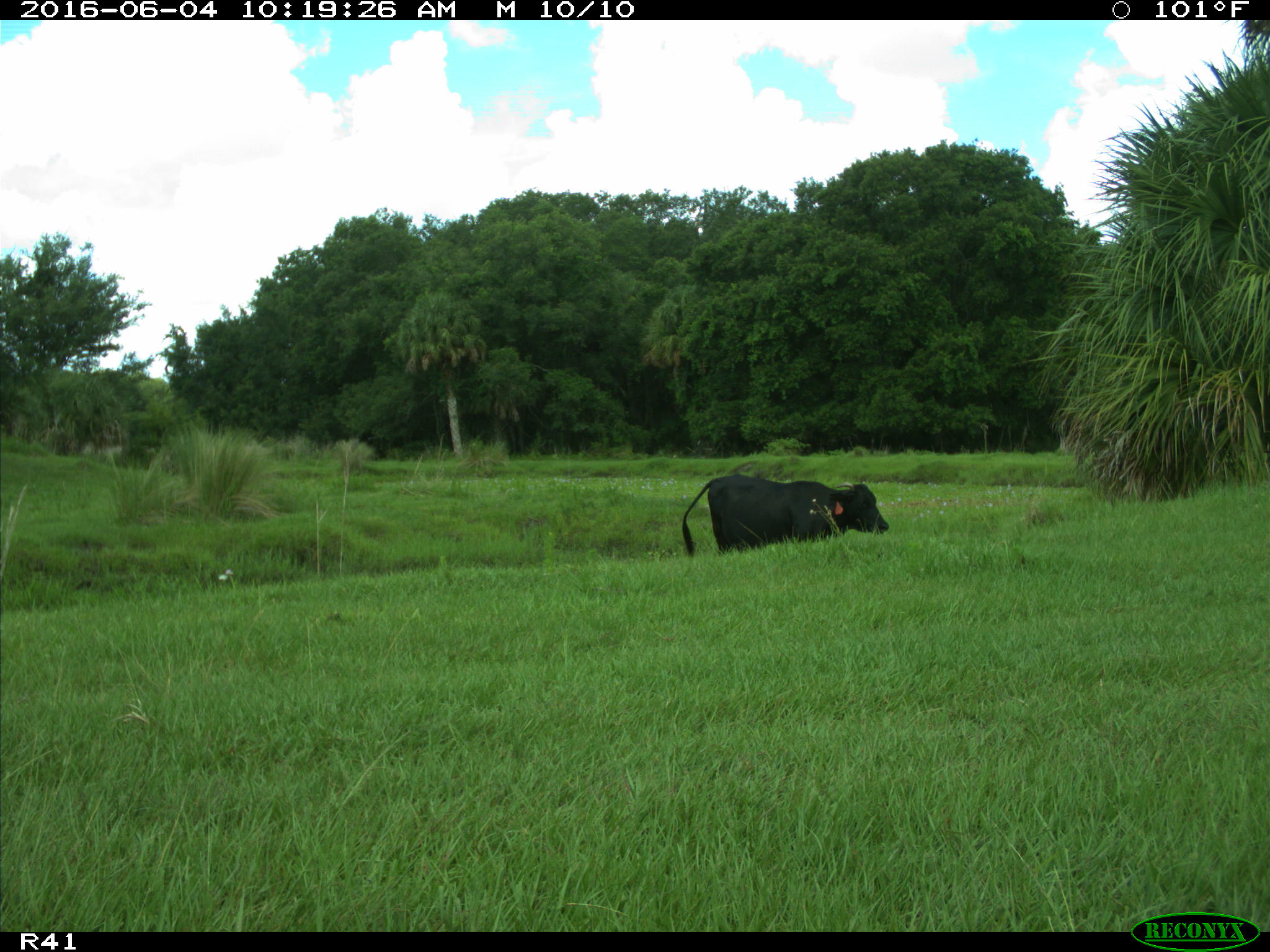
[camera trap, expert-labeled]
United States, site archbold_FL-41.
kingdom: Animalia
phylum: Chordata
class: Mammalia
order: Artiodactyla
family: Bovidae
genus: Bos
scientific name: Bos taurus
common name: domestic cow